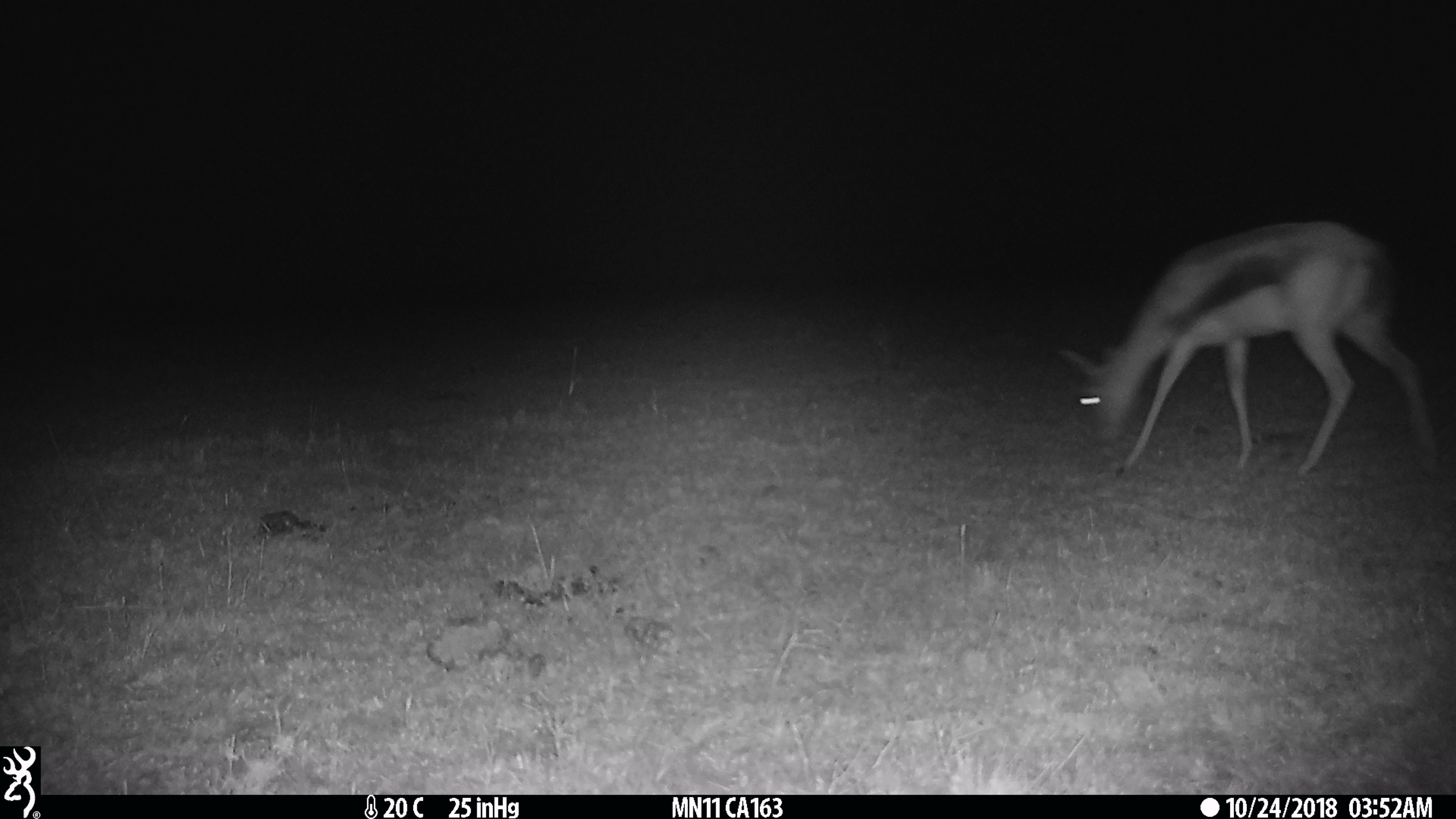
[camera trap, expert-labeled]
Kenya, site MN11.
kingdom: Animalia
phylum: Chordata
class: Mammalia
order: Artiodactyla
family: Bovidae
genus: Eudorcas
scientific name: Eudorcas thomsonii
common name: thomon's gazelle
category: gazelle thomsons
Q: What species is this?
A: Gazelle thomsons (thomon's gazelle) (Eudorcas thomsonii).